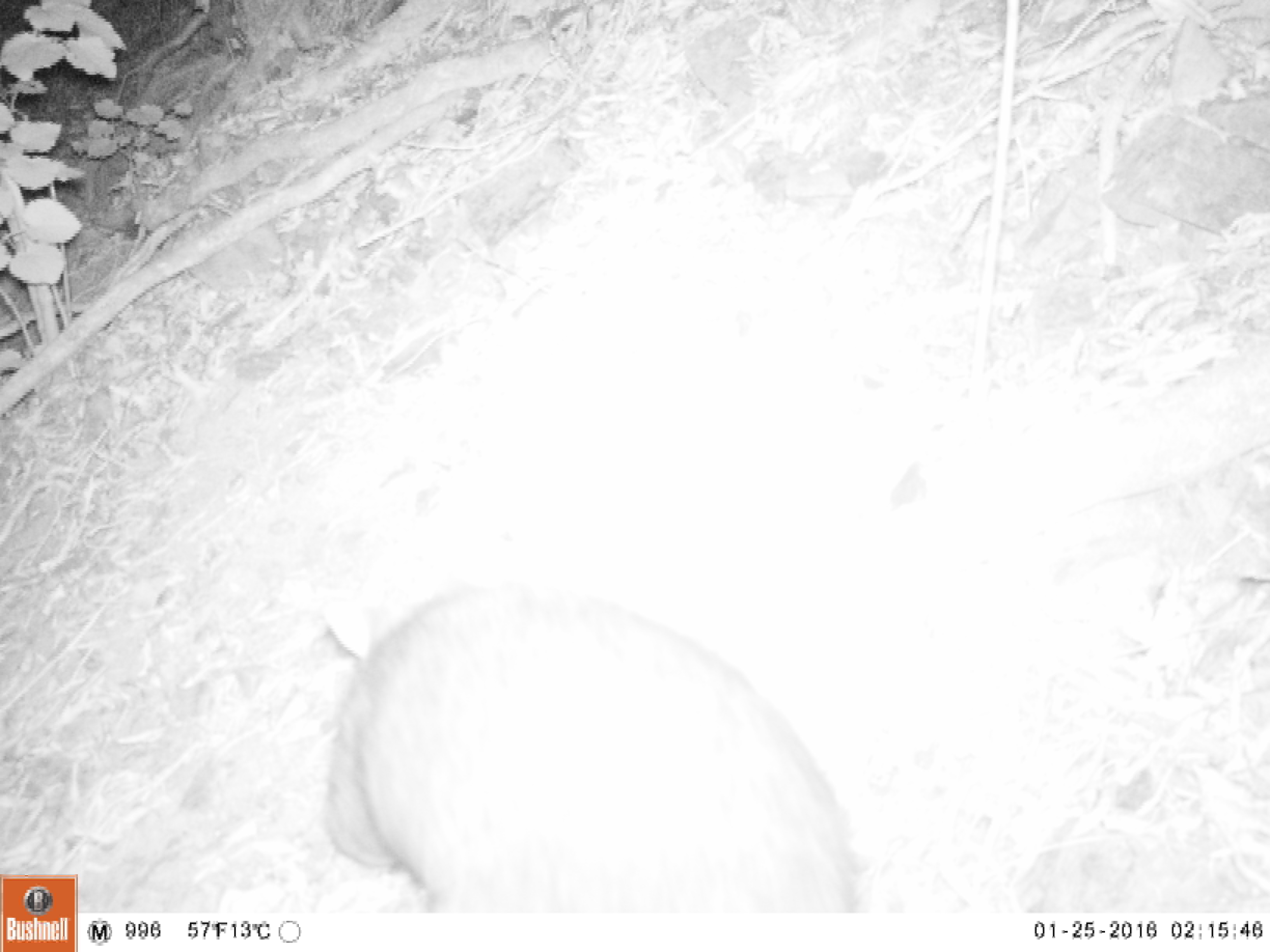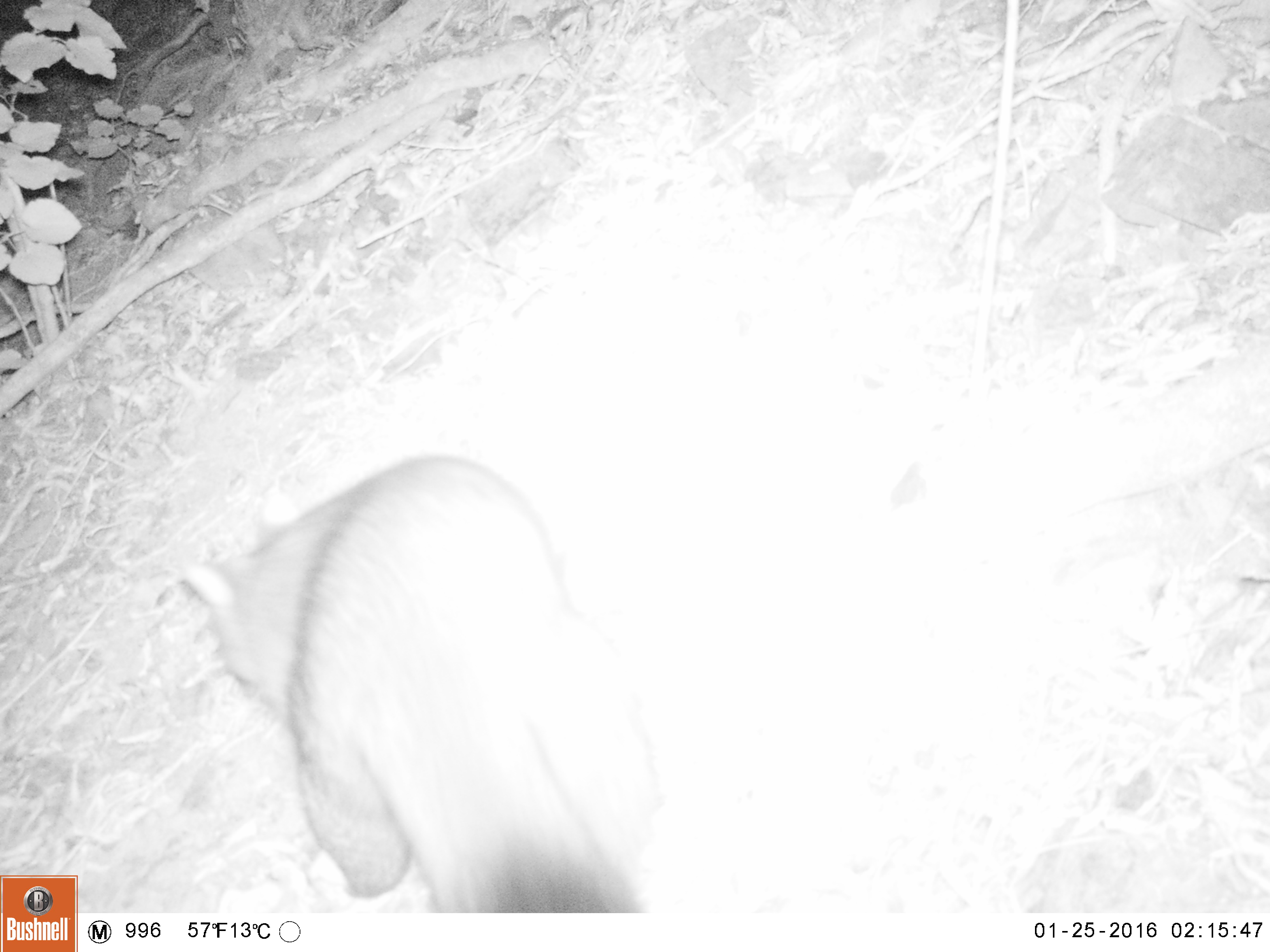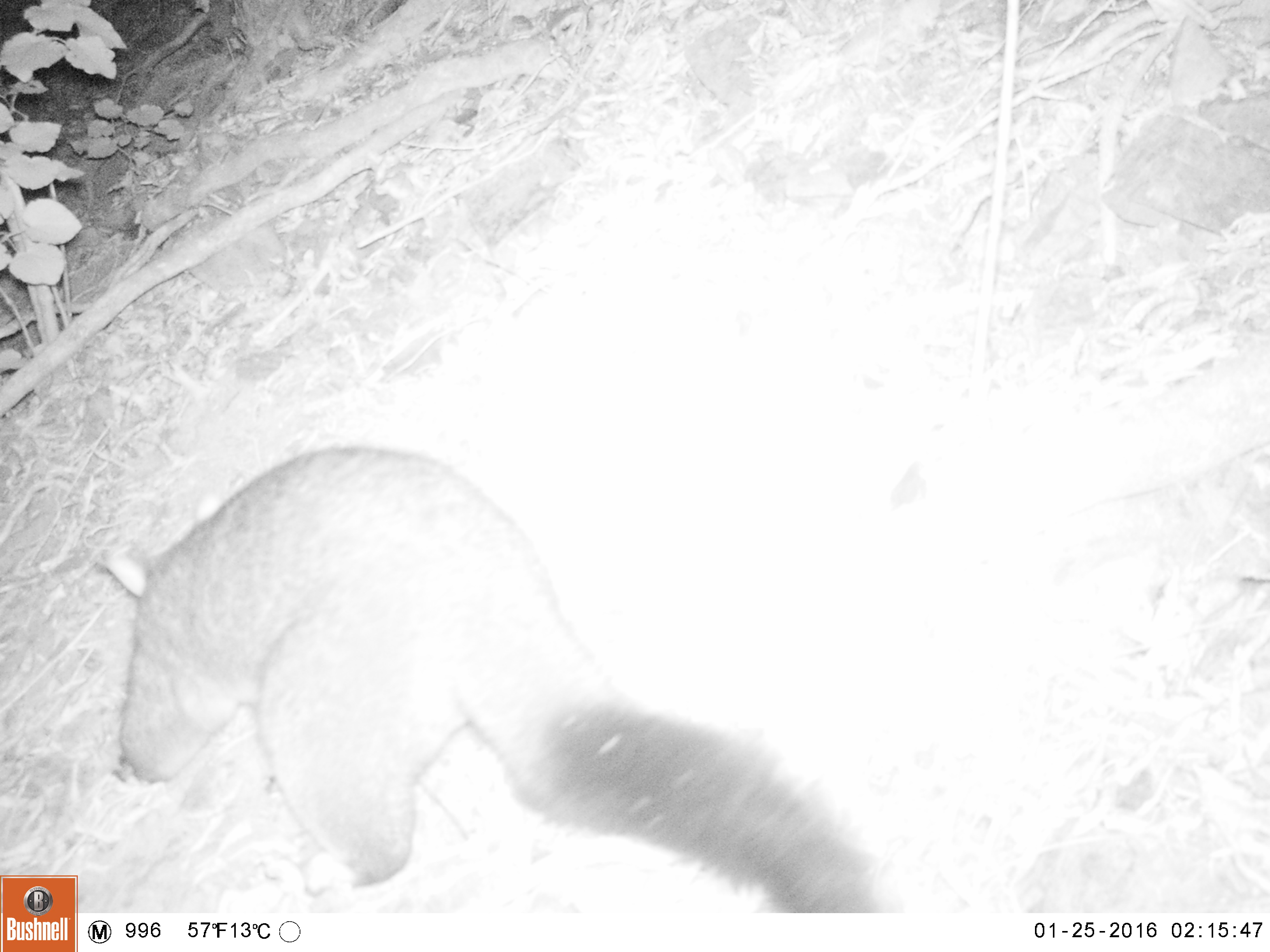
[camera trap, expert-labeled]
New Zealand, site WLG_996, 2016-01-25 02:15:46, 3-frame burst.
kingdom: Animalia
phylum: Chordata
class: Mammalia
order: Diprotodontia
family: Phalangeridae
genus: Trichosurus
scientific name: Trichosurus vulpecula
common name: common brushtail possum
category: possum